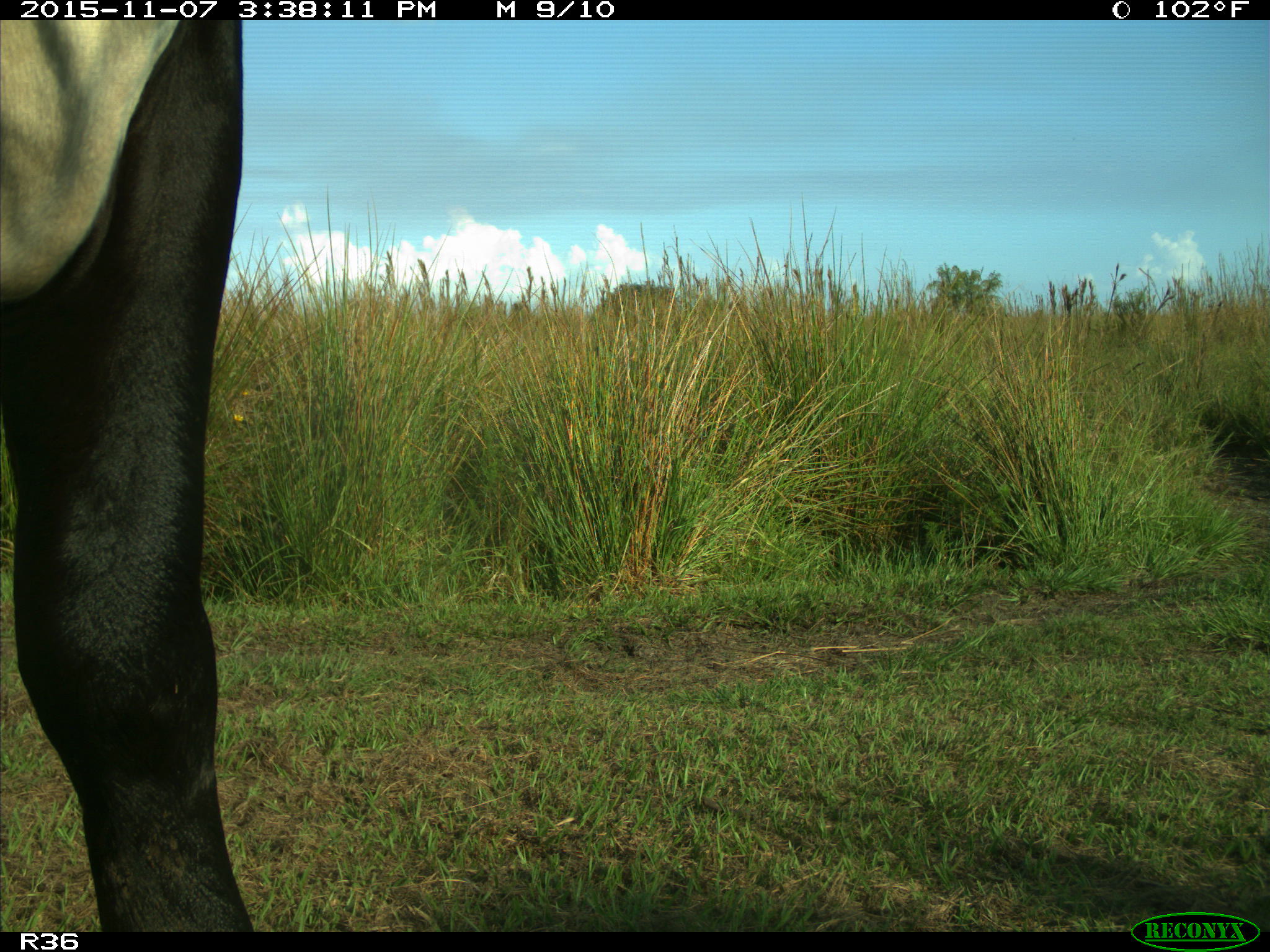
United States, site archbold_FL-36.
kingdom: Animalia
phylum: Chordata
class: Mammalia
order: Artiodactyla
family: Bovidae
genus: Bos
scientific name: Bos taurus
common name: domestic cow